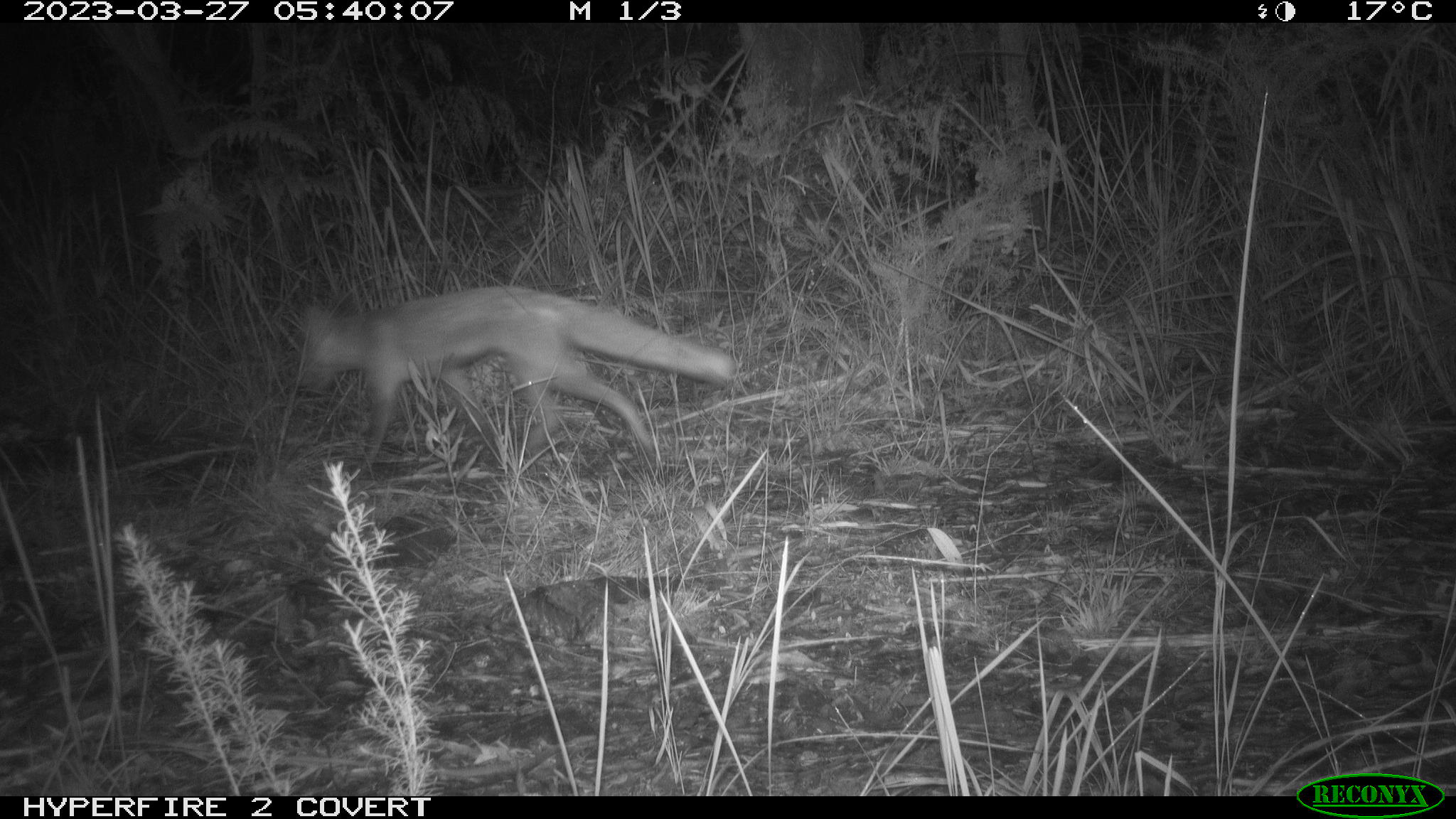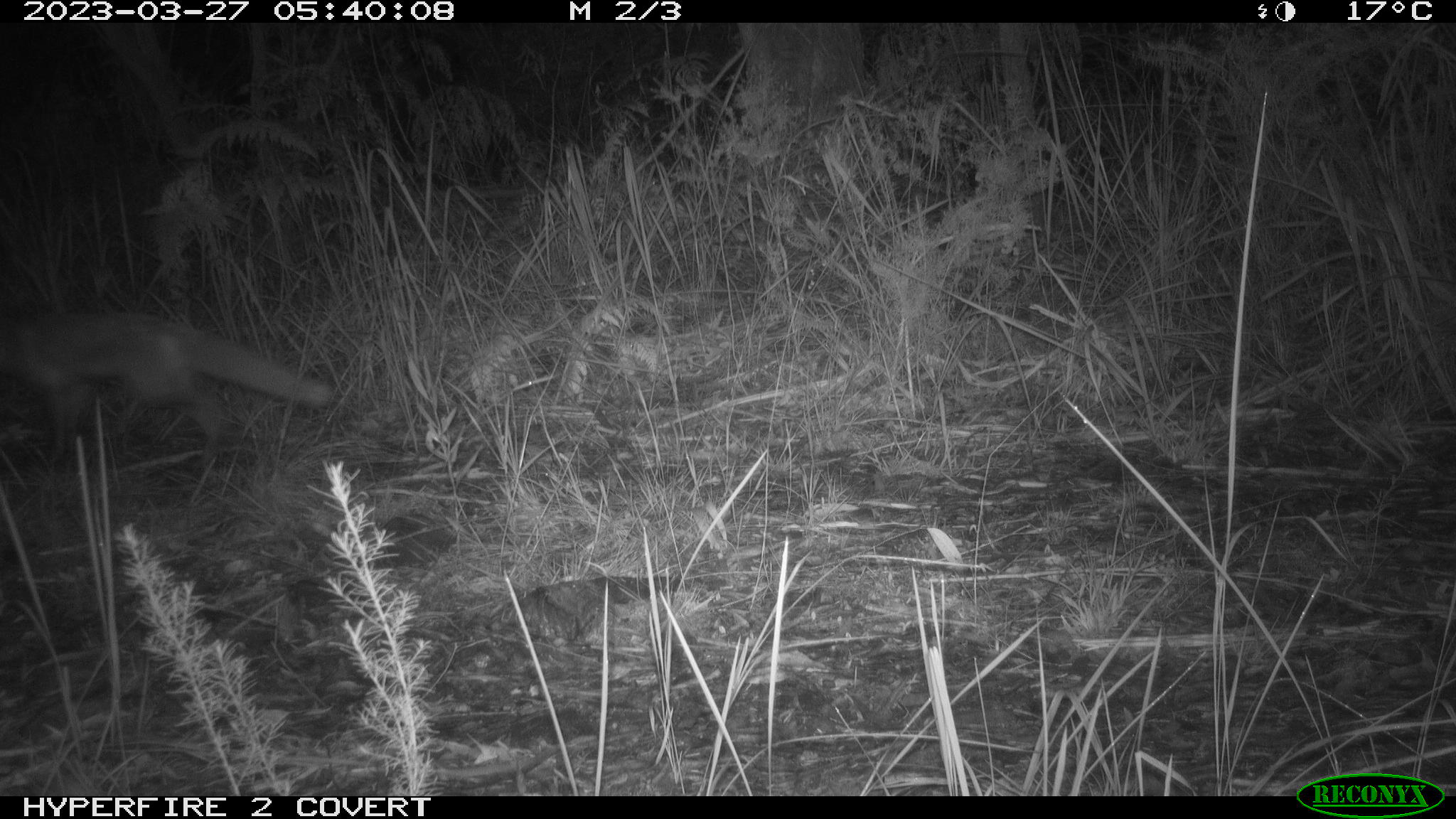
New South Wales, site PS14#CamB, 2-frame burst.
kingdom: Animalia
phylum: Chordata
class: Mammalia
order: Carnivora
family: Canidae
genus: Vulpes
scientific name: Vulpes vulpes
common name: red fox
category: fox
Fox (red fox) (Vulpes vulpes).